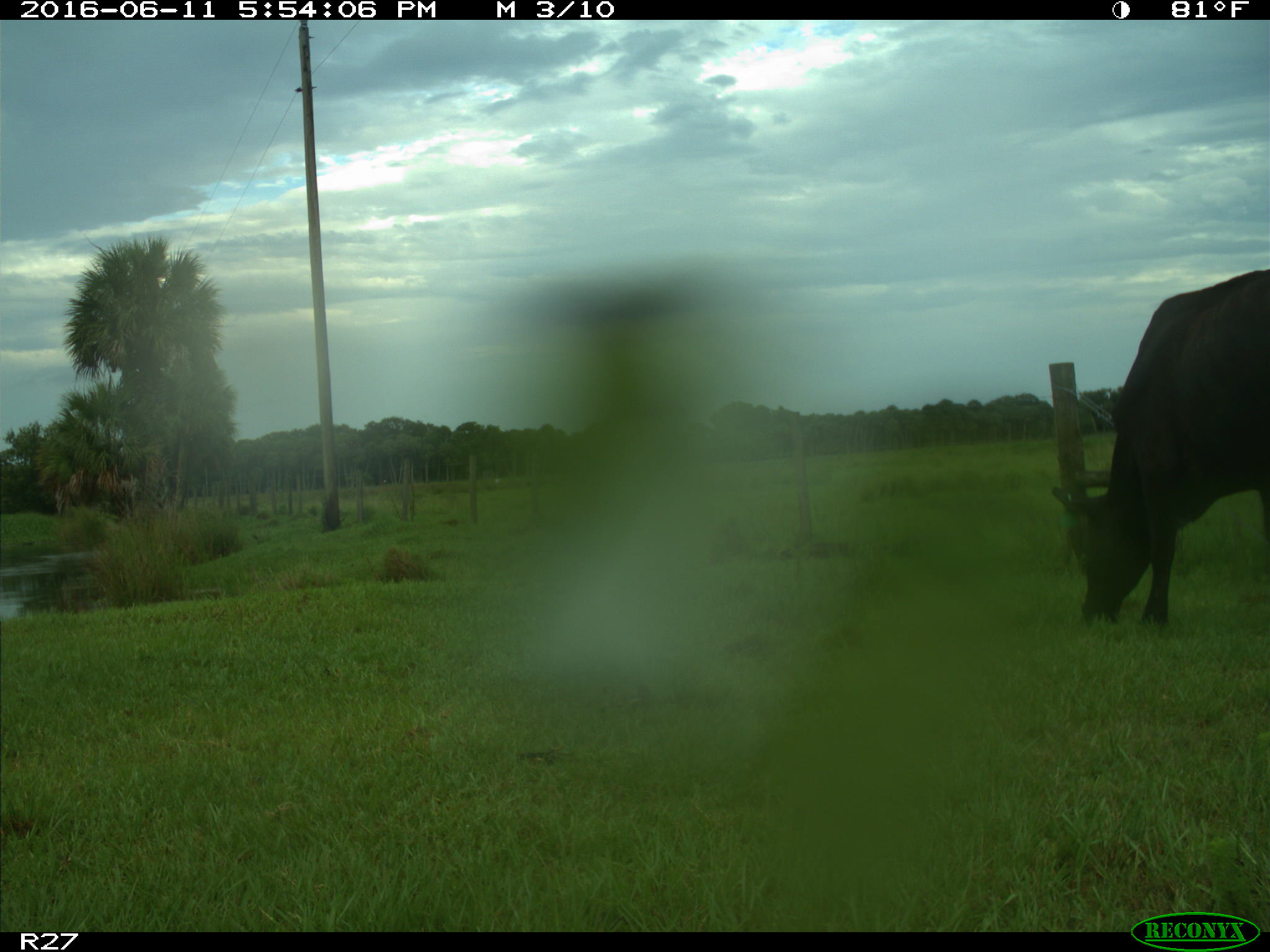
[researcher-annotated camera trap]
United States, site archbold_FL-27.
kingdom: Animalia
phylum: Chordata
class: Mammalia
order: Artiodactyla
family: Bovidae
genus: Bos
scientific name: Bos taurus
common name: domestic cow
Bos taurus (domestic cow).